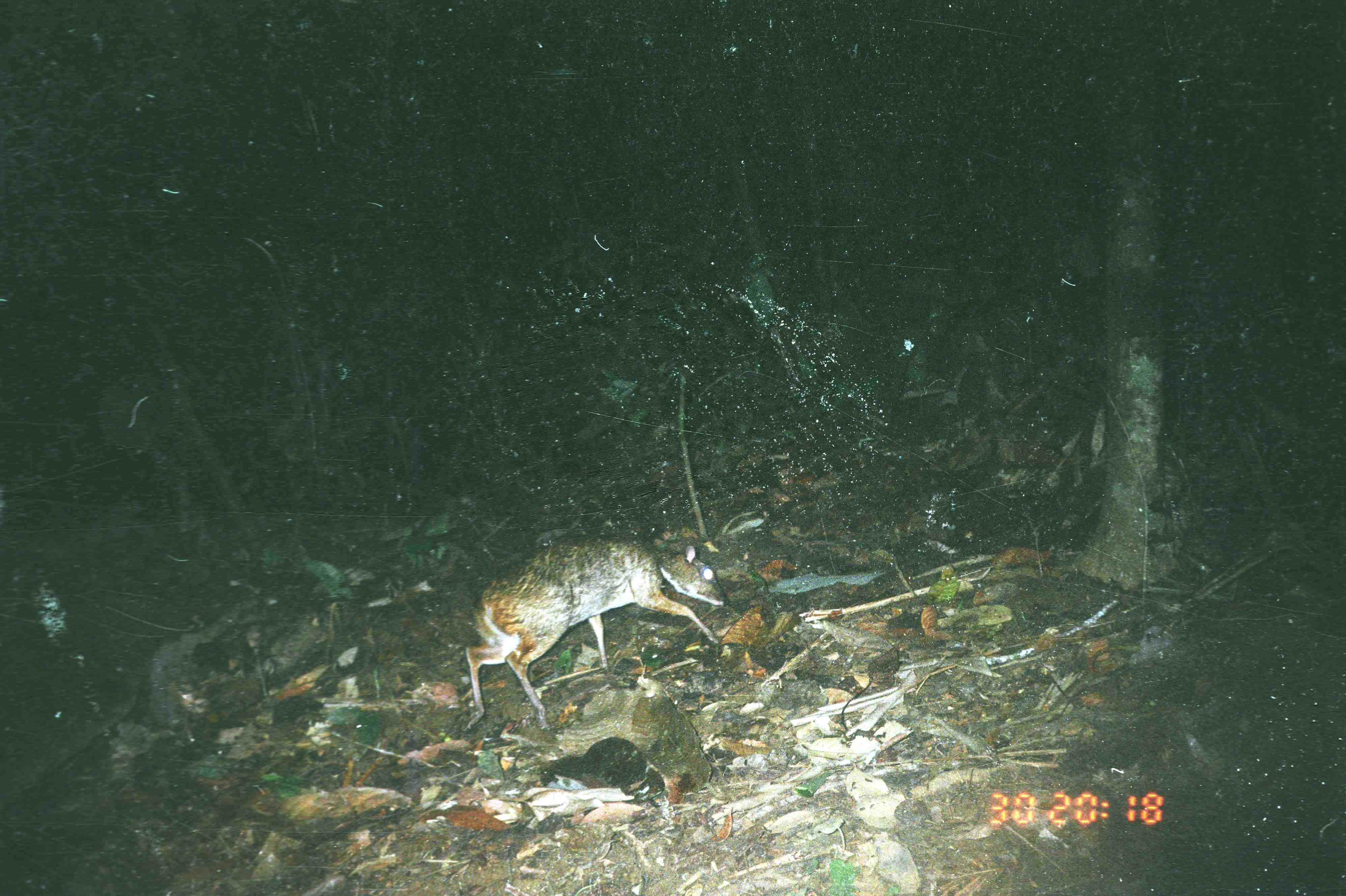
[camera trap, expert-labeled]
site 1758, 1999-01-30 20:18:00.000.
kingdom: Animalia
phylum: Chordata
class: Mammalia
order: Artiodactyla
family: Tragulidae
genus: Tragulus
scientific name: Tragulus napu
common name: greater oriental chevrotain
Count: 1.